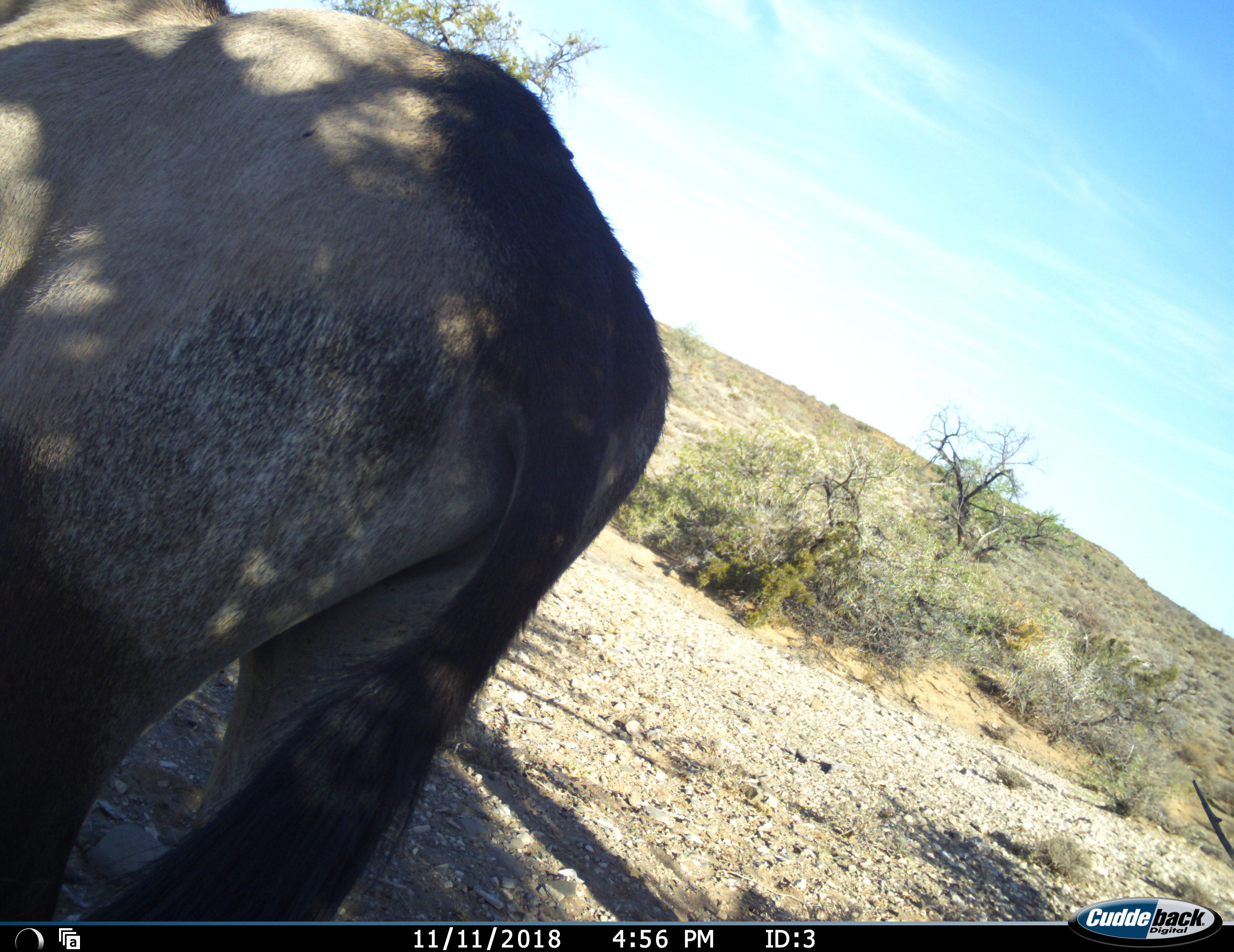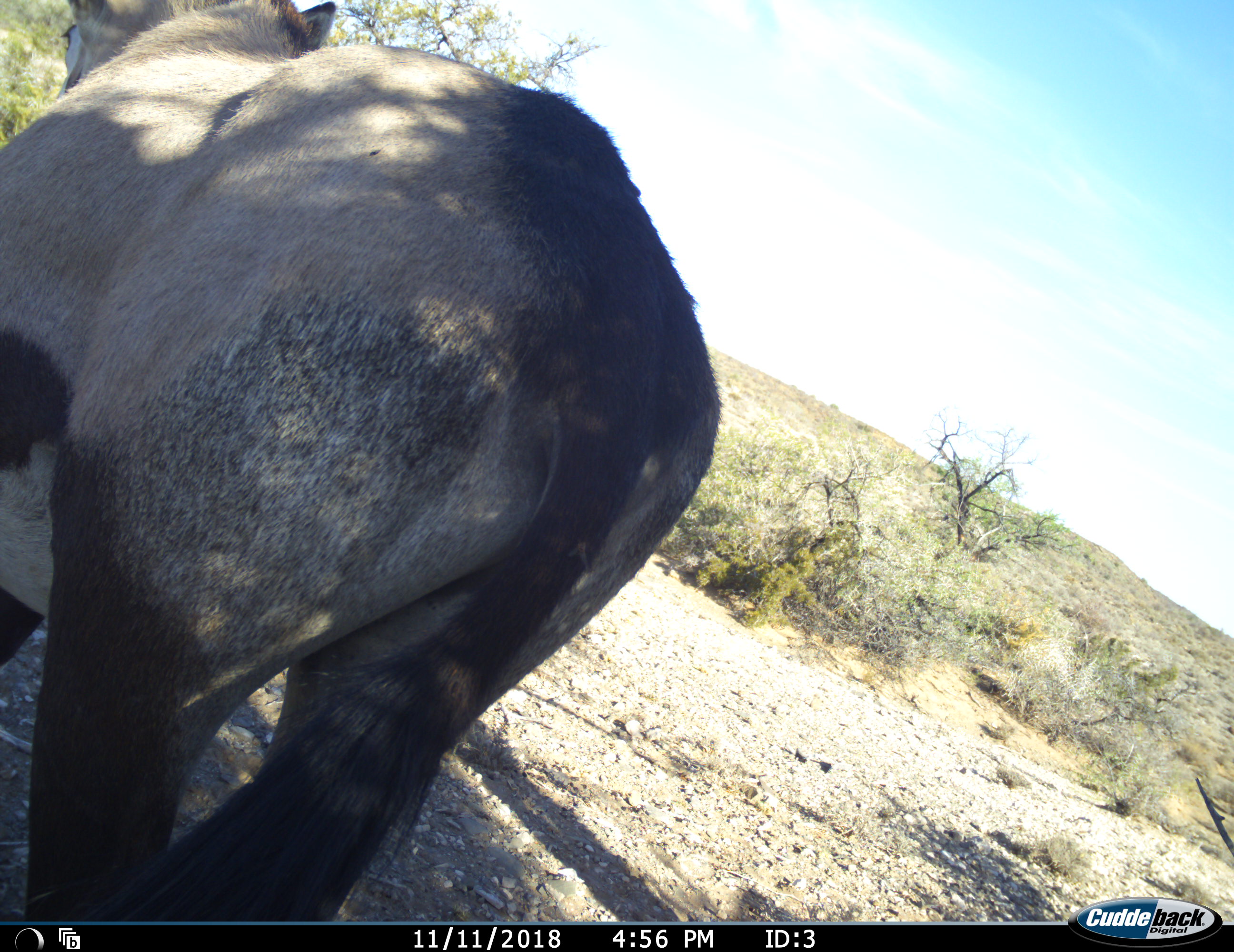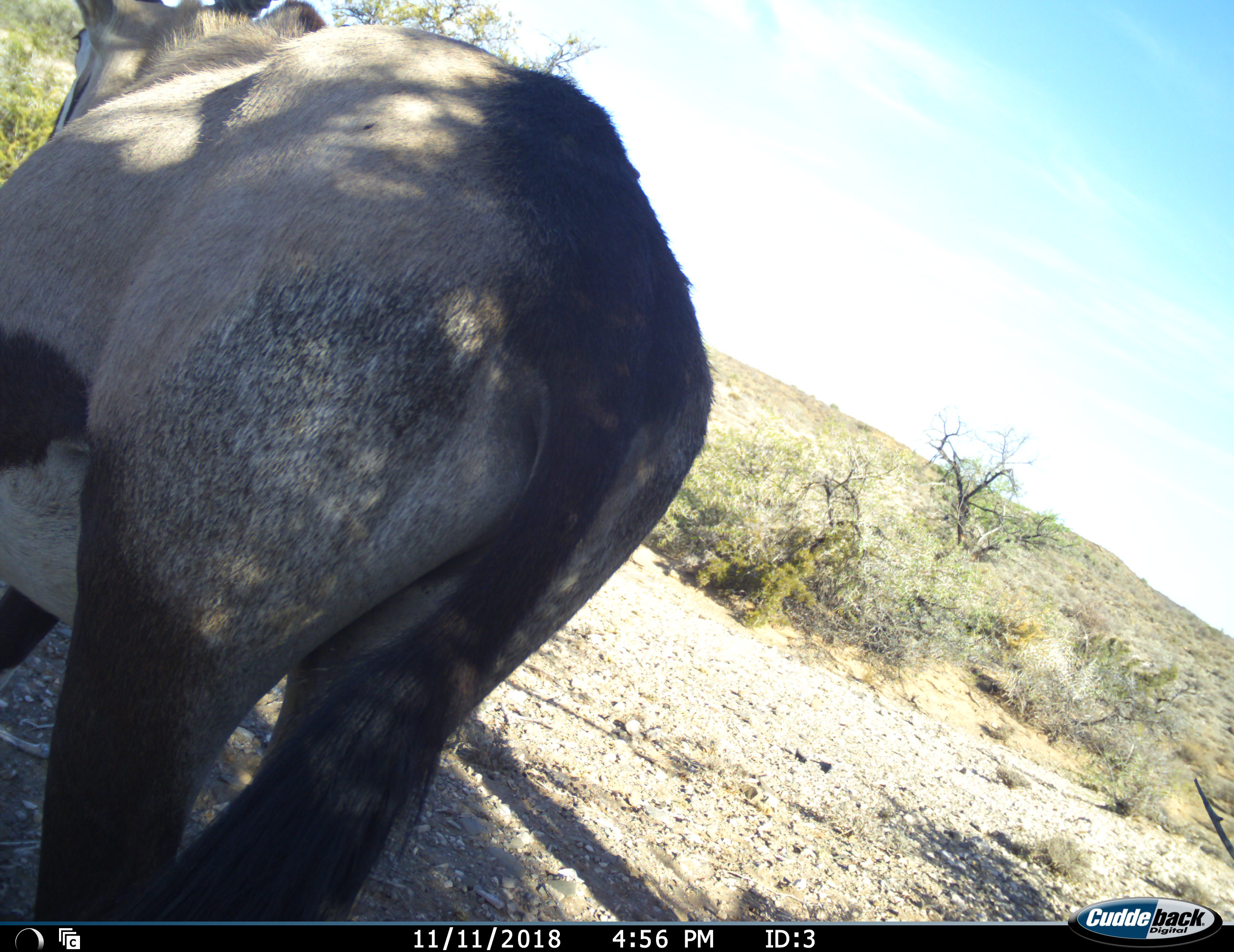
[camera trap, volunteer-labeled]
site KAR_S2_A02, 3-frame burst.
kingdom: Animalia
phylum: Chordata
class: Mammalia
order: Artiodactyla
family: Bovidae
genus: Oryx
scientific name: Oryx gazella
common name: gemsbok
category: oryx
Oryx (gemsbok) (Oryx gazella), count 1. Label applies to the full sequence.